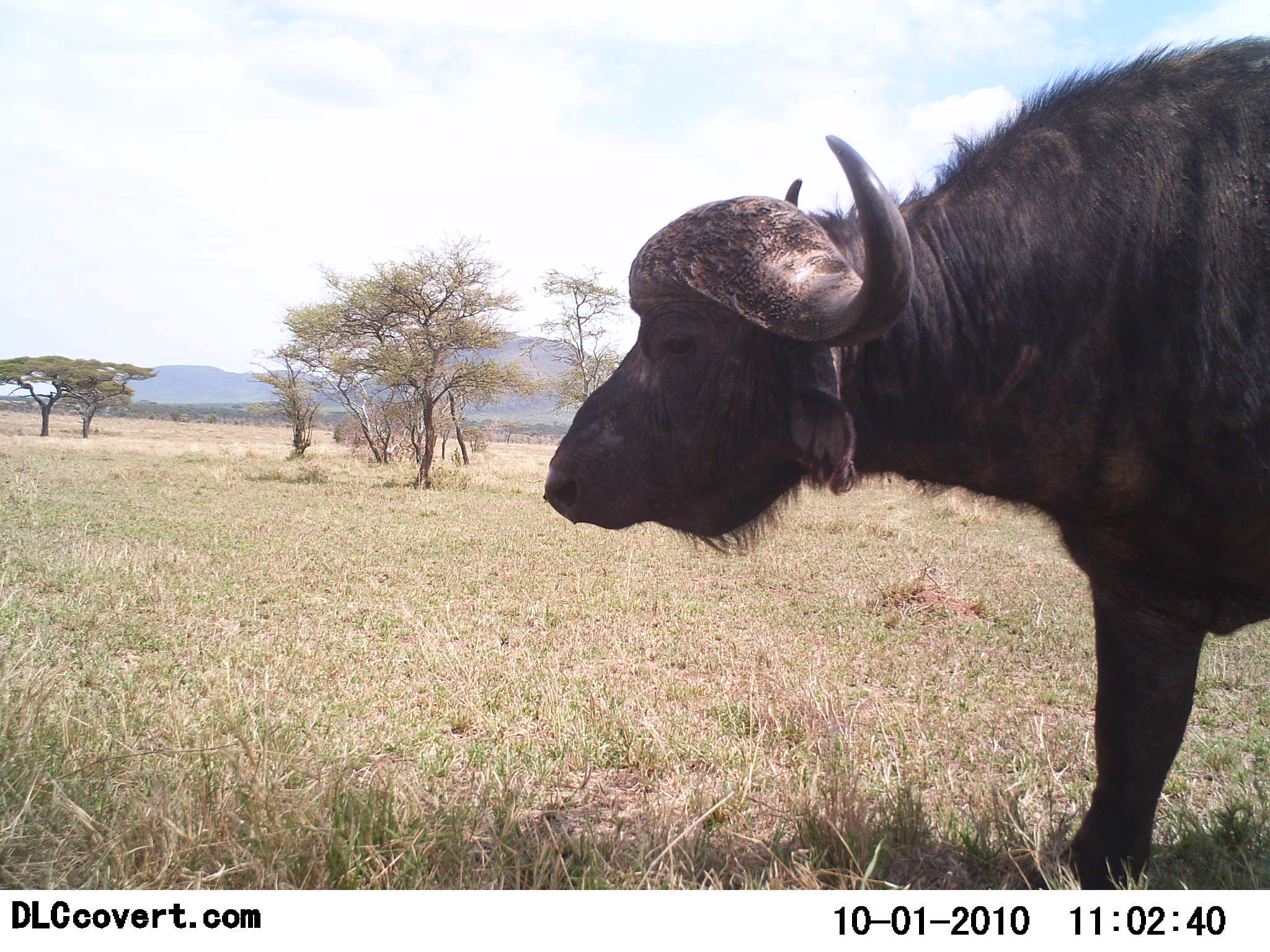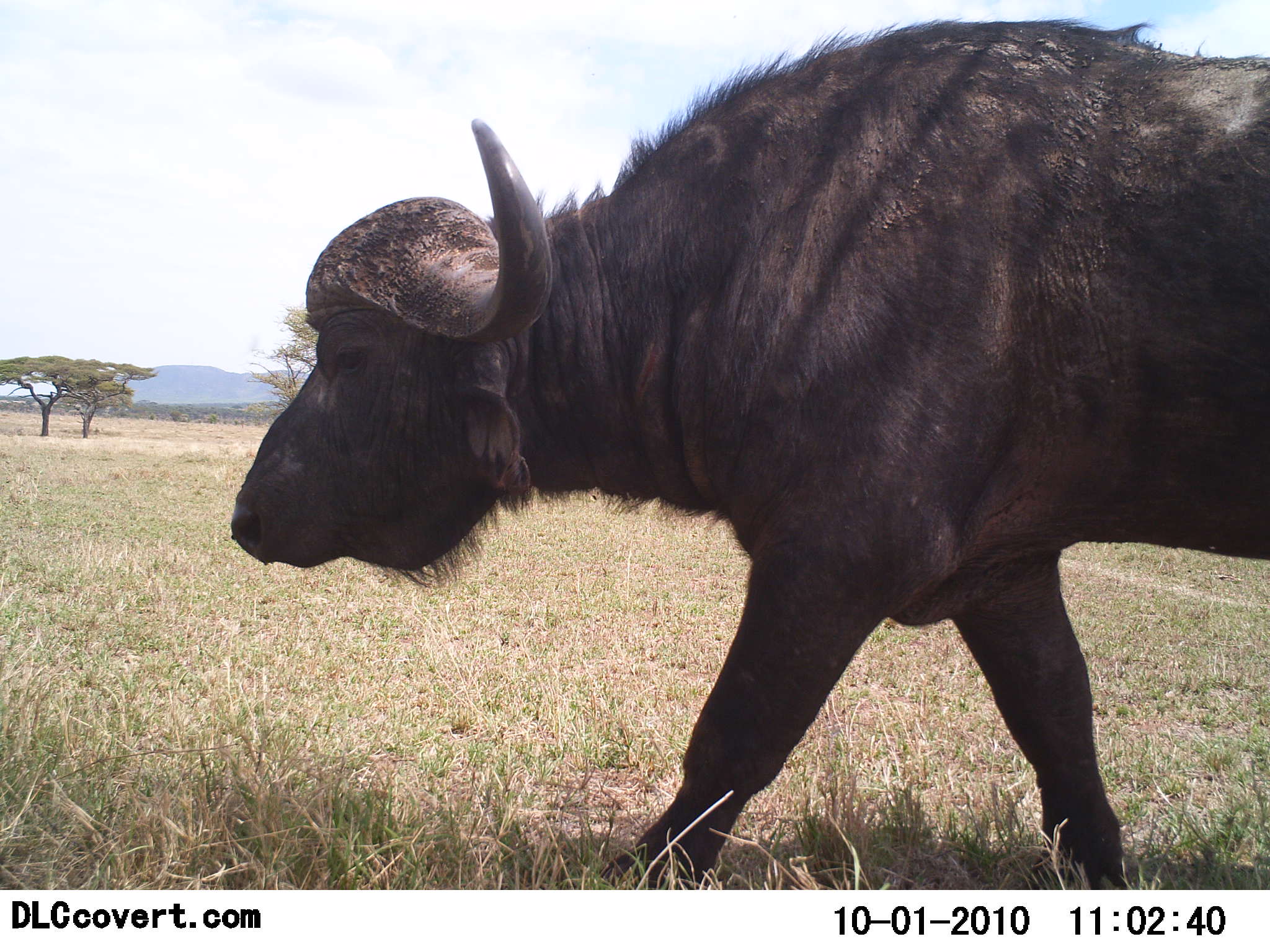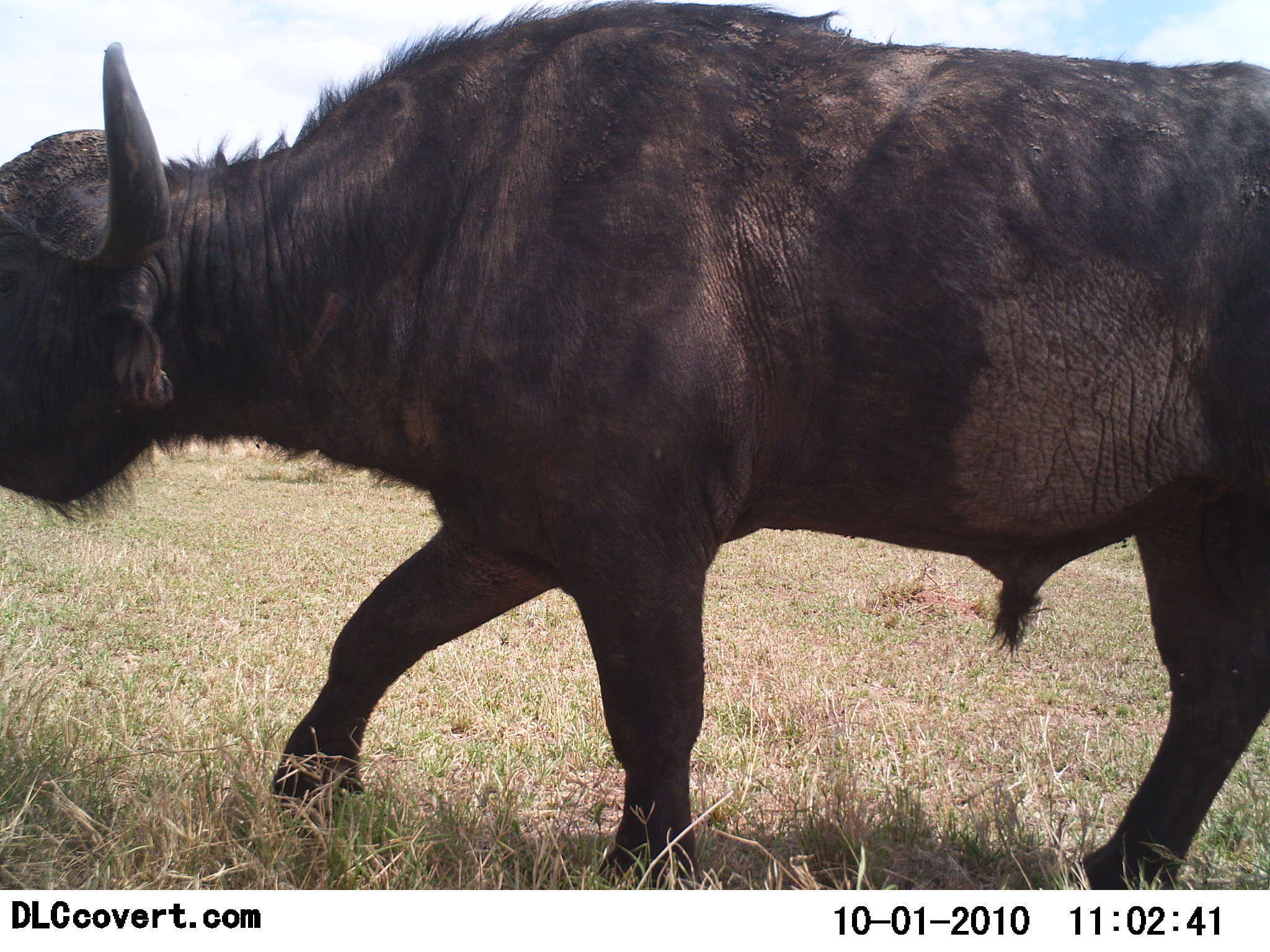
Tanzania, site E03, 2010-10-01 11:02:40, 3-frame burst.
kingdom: Animalia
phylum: Chordata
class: Mammalia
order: Artiodactyla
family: Bovidae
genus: Syncerus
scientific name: Syncerus caffer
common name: cape buffalo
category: buffalo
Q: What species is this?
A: Buffalo (cape buffalo) (Syncerus caffer).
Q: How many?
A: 1.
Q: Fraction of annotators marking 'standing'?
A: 13%.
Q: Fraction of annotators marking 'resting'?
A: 0%.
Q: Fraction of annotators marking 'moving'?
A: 93%.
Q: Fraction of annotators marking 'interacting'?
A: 0%.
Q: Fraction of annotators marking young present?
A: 0%.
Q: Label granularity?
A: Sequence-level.